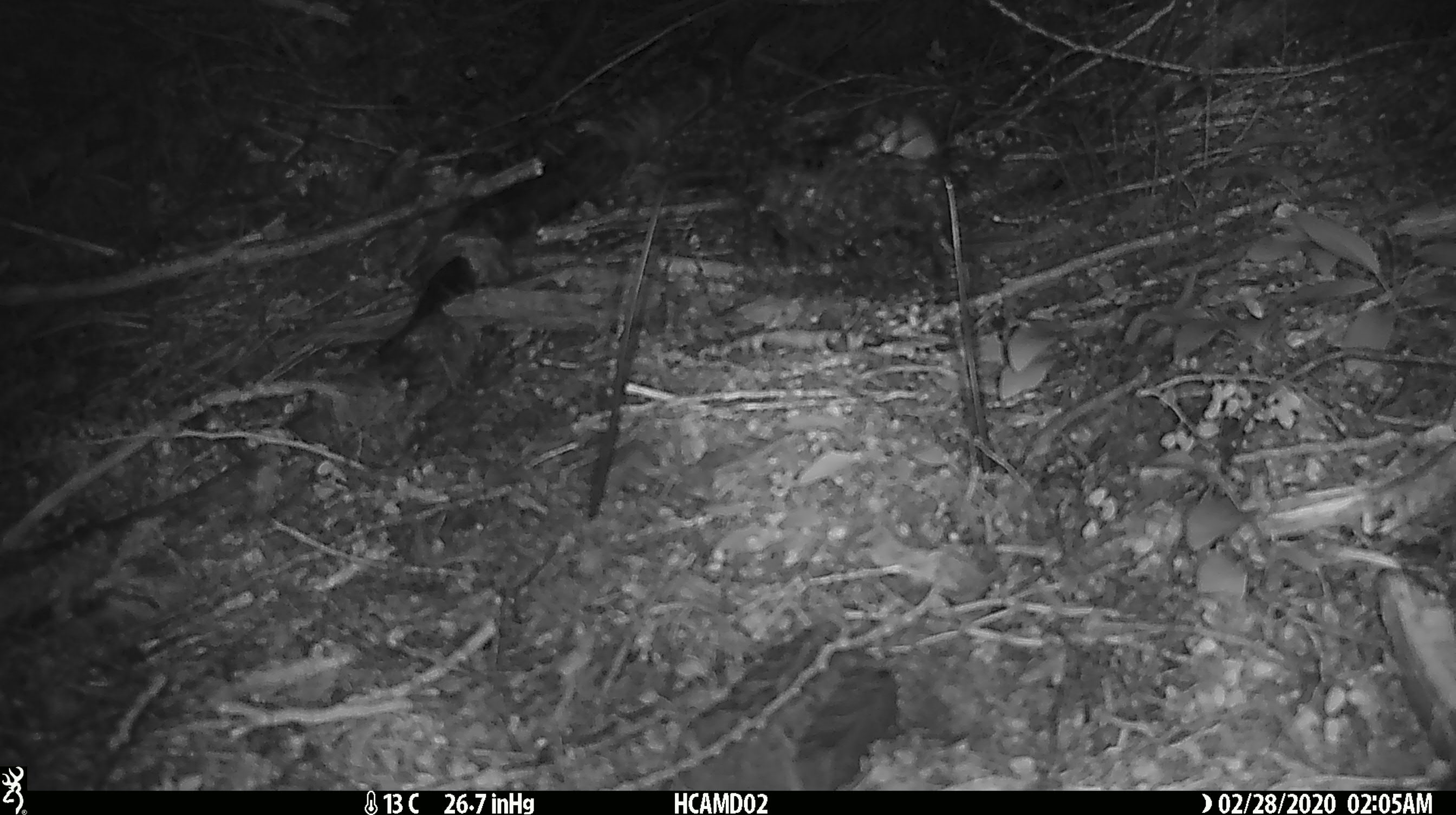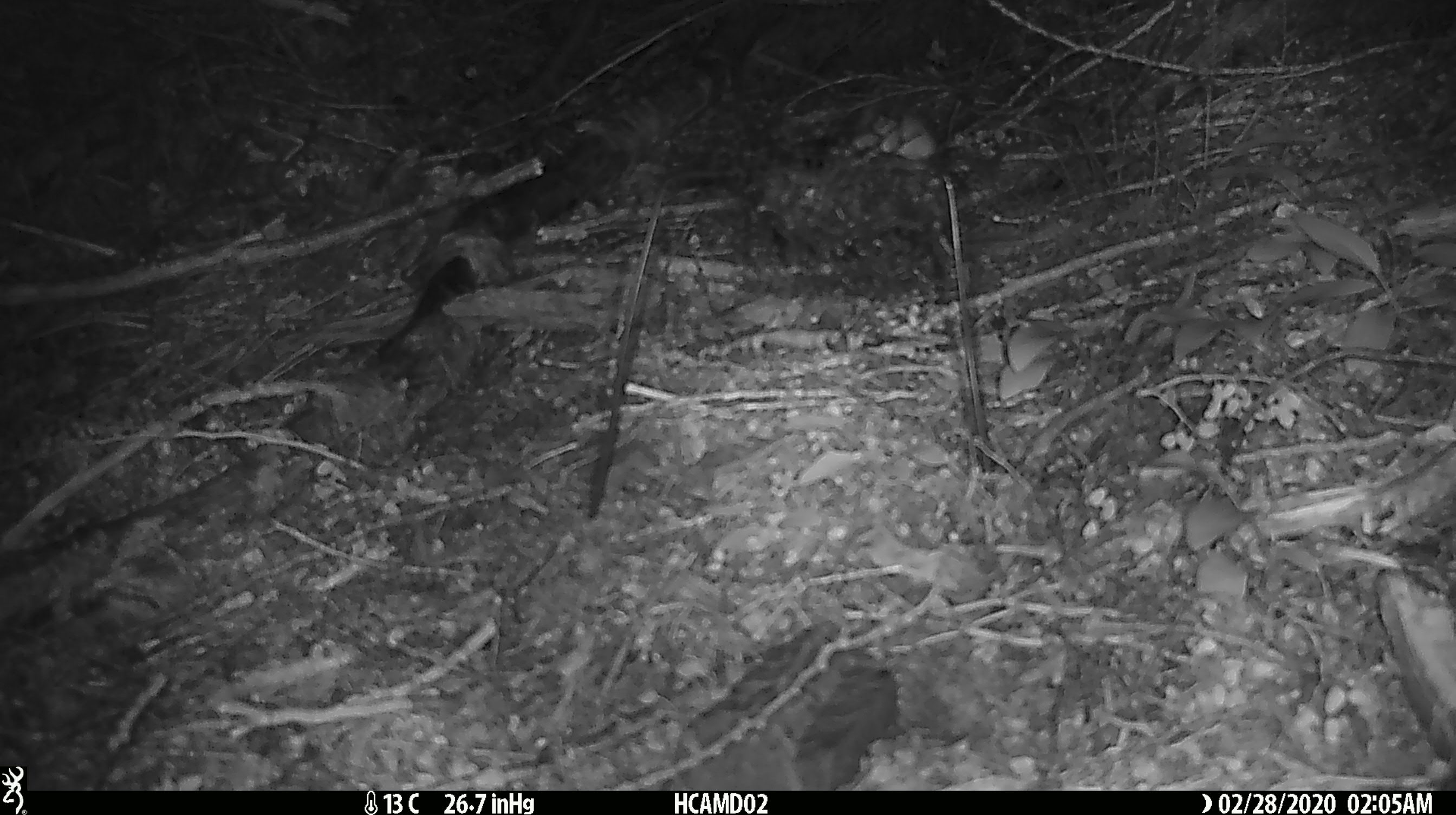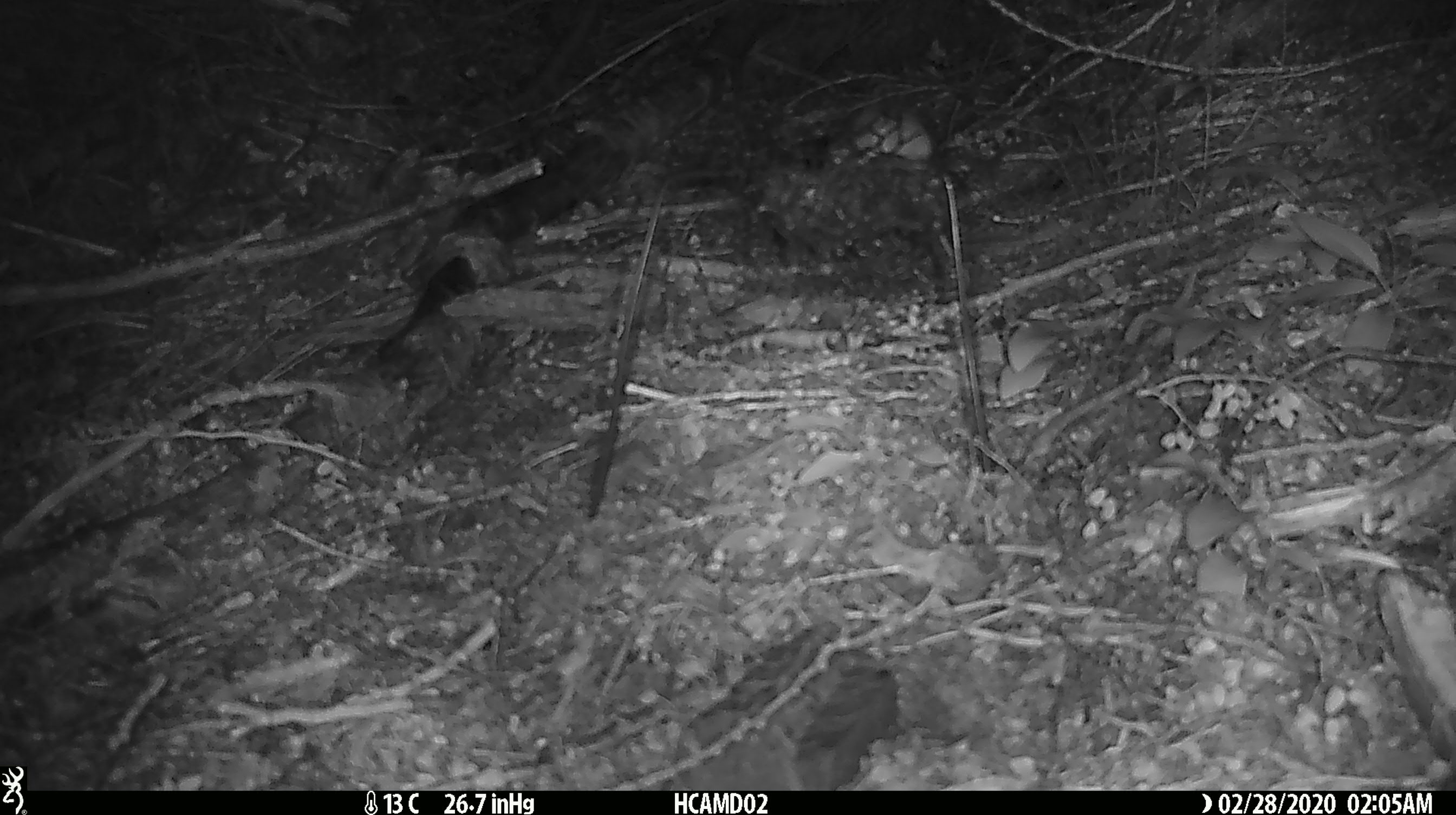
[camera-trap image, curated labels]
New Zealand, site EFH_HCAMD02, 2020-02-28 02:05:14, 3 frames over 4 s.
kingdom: Animalia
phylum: Chordata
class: Mammalia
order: Rodentia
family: Muridae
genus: Mus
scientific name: Mus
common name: mouse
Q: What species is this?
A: Mouse (Mus).